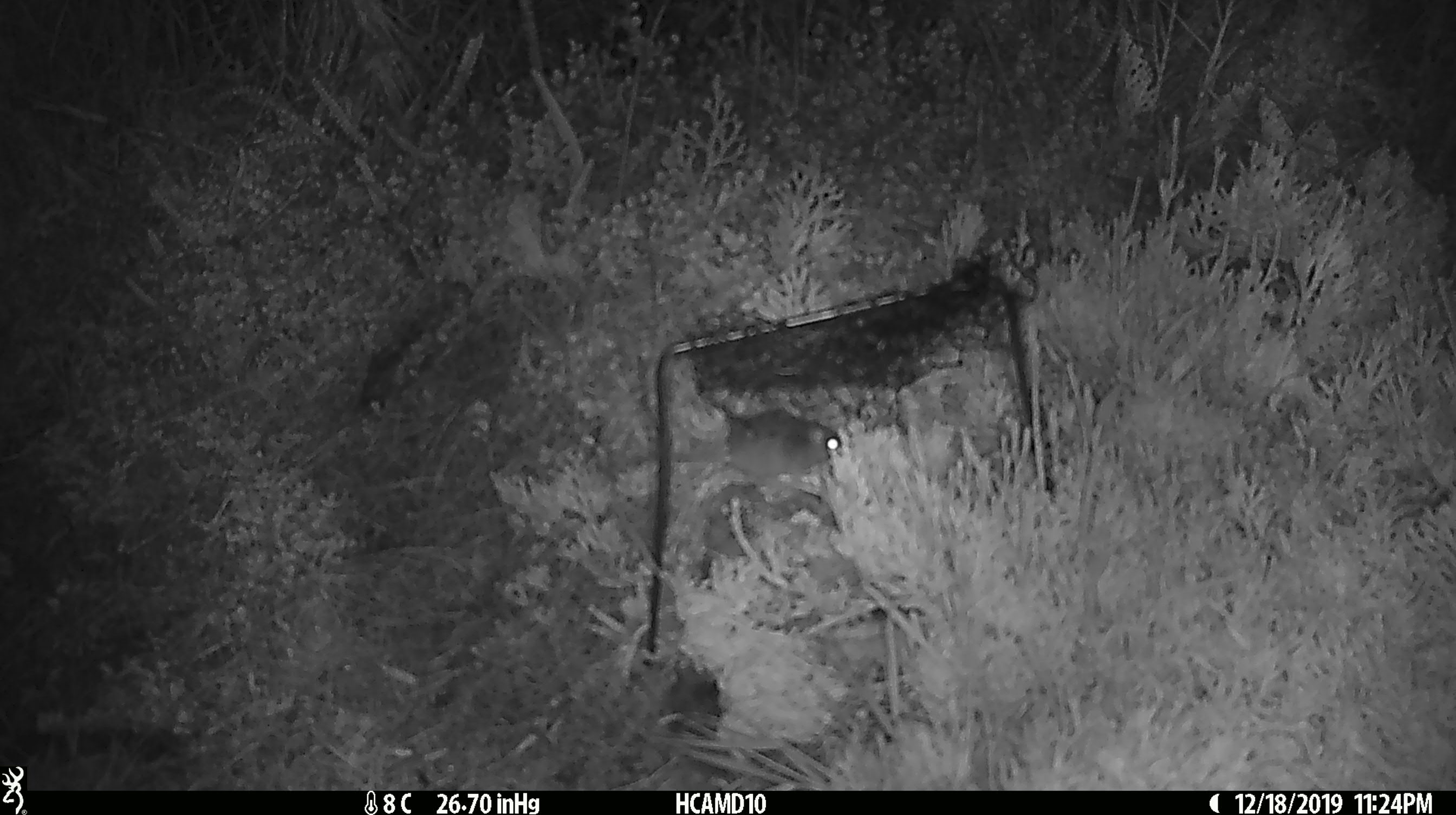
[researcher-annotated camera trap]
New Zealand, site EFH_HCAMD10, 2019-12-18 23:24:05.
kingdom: Animalia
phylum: Chordata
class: Mammalia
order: Rodentia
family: Muridae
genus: Mus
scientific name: Mus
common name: mouse